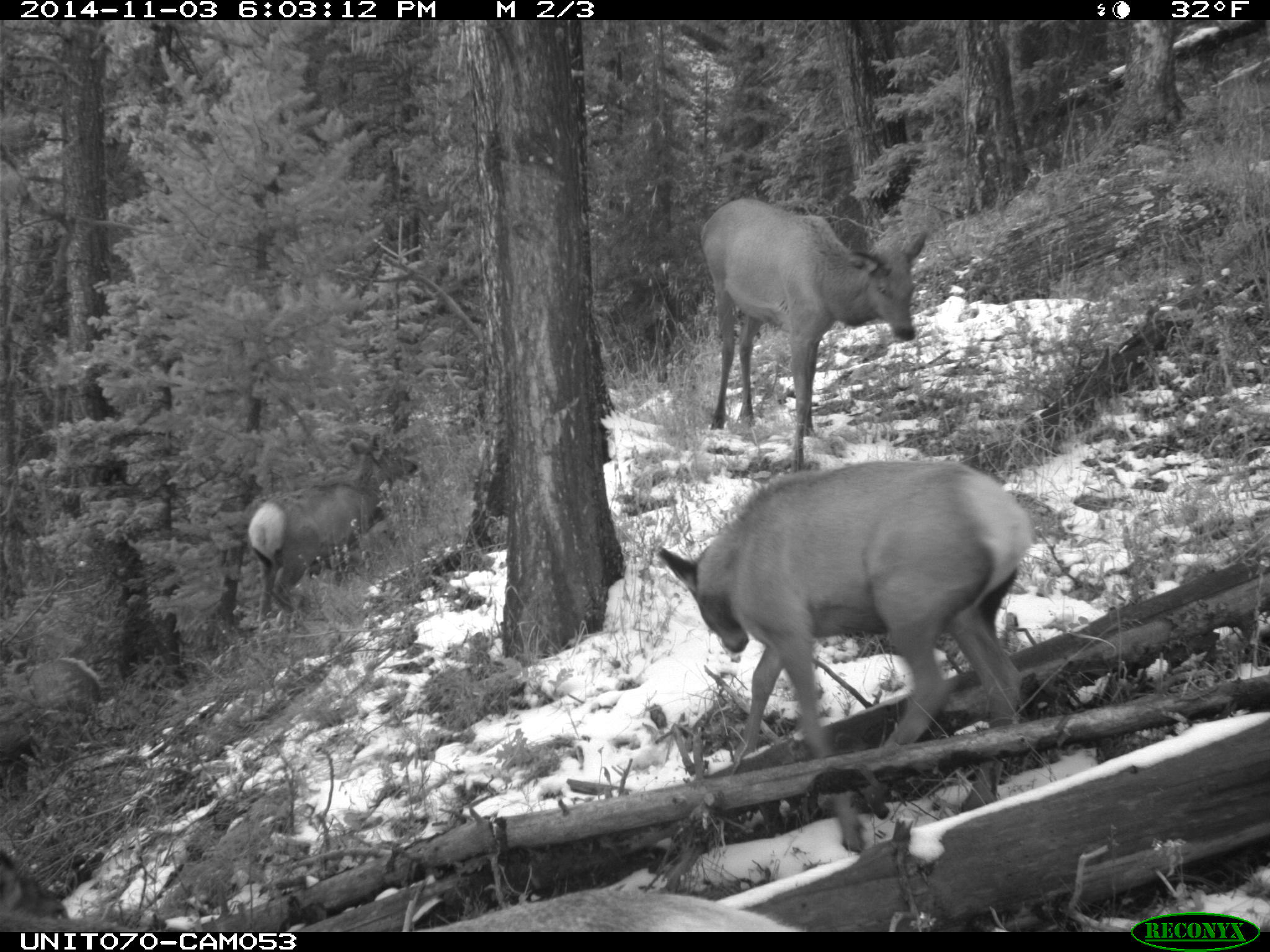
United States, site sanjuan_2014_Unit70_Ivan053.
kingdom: Animalia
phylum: Chordata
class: Mammalia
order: Artiodactyla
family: Cervidae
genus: Cervus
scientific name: Cervus elaphus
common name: red deer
Cervus elaphus (red deer).